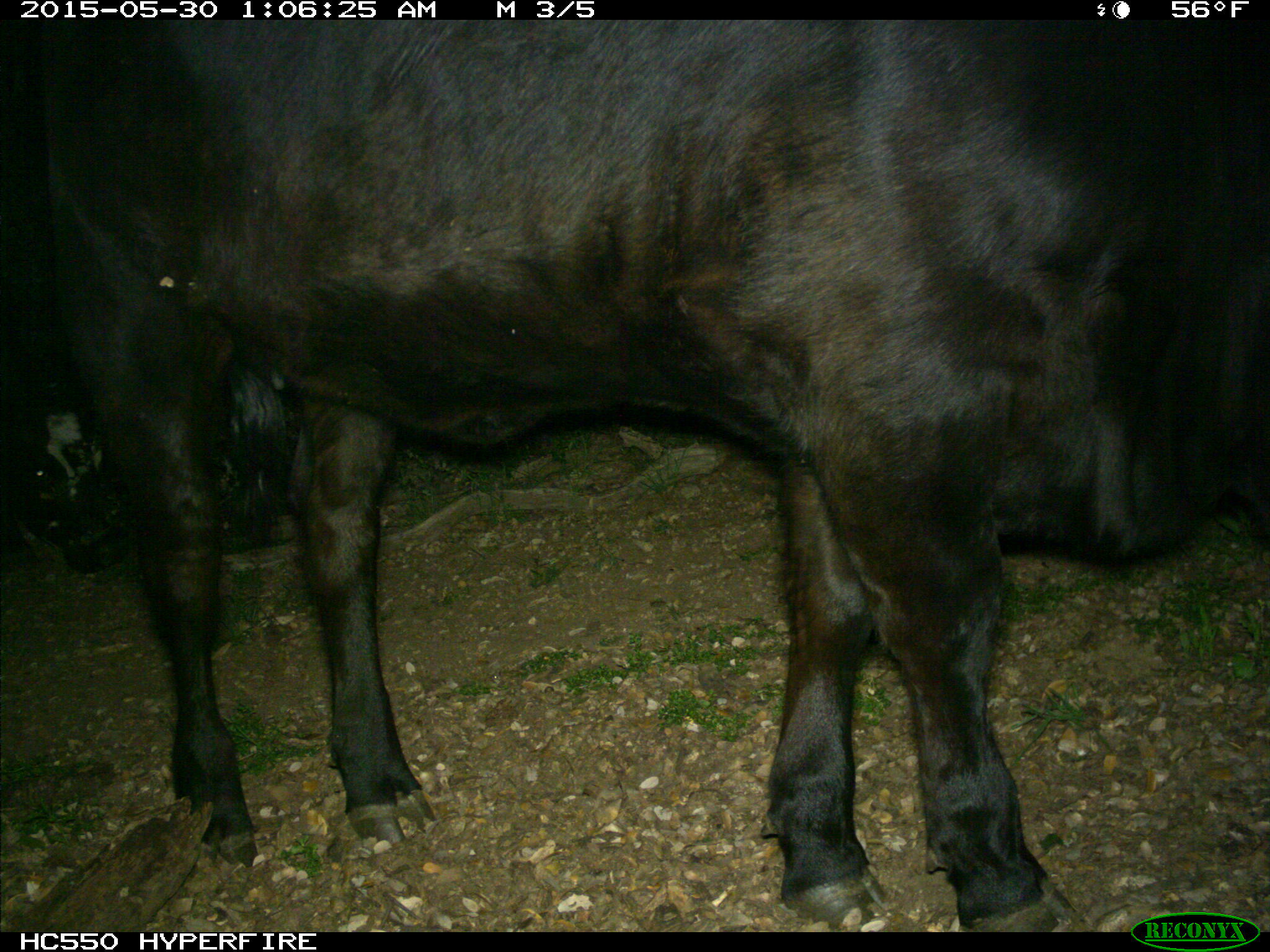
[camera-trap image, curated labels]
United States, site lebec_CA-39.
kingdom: Animalia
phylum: Chordata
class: Mammalia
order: Artiodactyla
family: Bovidae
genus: Bos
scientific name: Bos taurus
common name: domestic cow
Bos taurus (domestic cow).